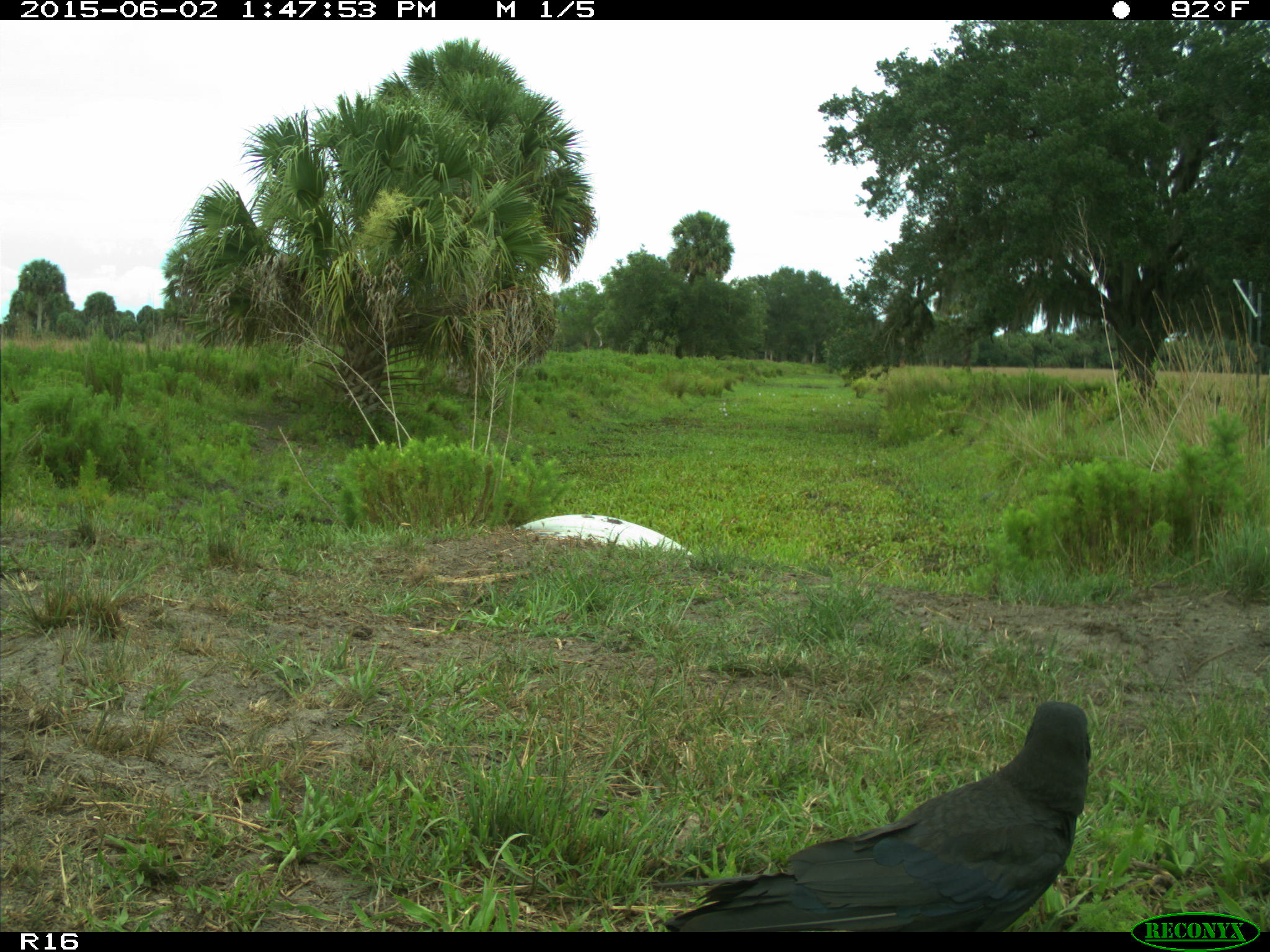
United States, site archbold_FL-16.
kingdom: Animalia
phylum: Chordata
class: Aves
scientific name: Aves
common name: birds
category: unidentified bird